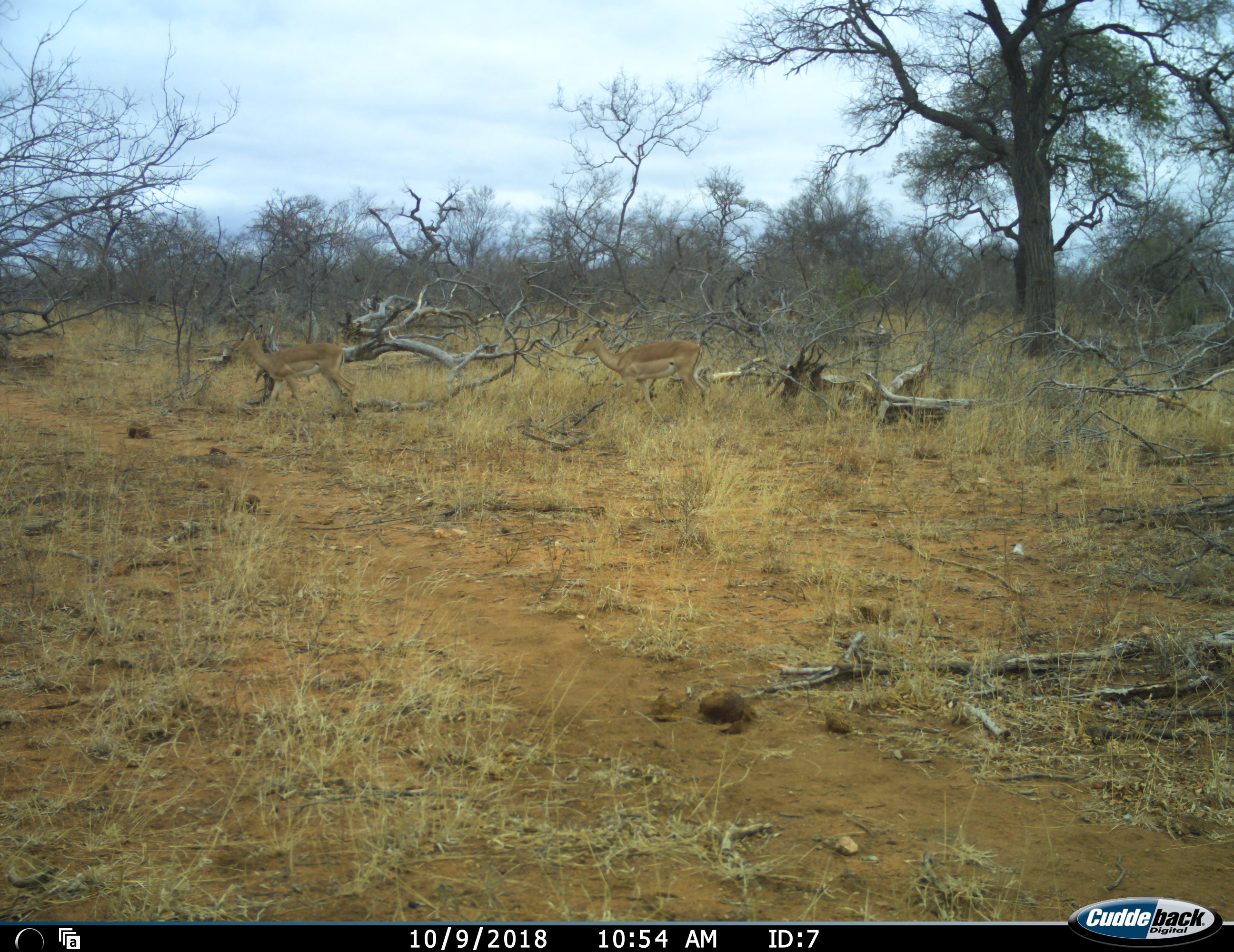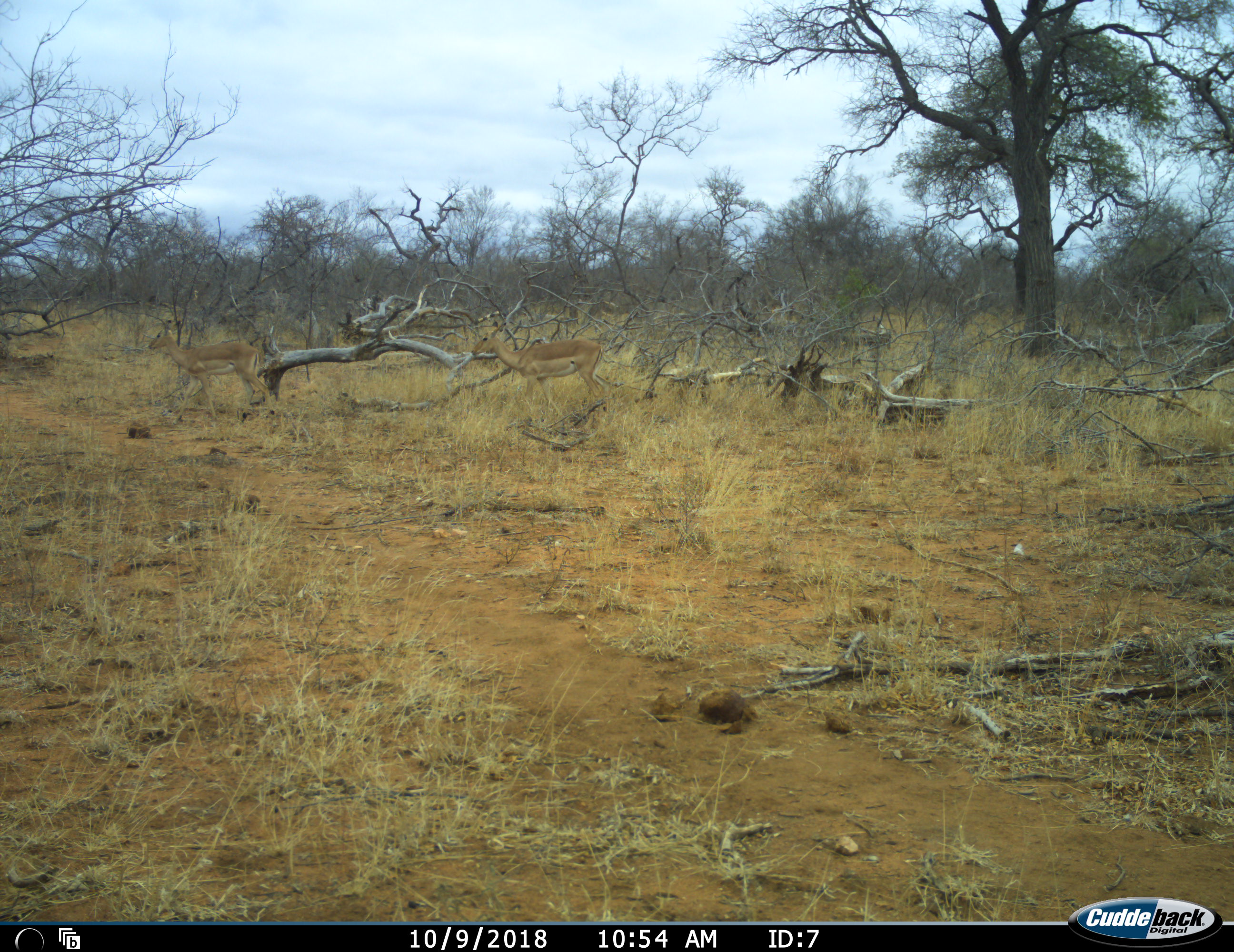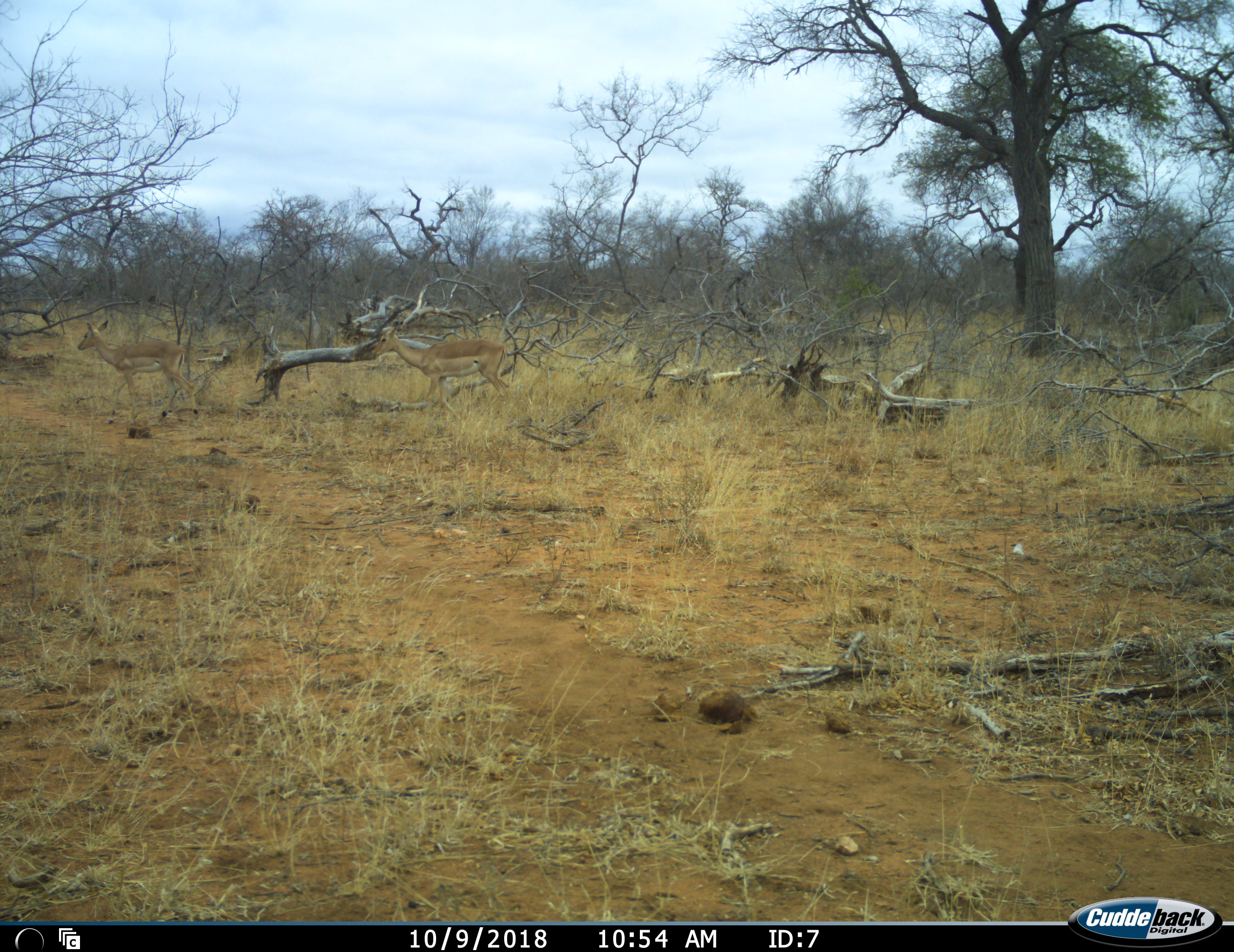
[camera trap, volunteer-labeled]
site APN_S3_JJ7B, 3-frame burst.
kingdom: Animalia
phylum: Chordata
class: Mammalia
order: Artiodactyla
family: Bovidae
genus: Aepyceros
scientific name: Aepyceros melampus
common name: impala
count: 2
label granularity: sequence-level